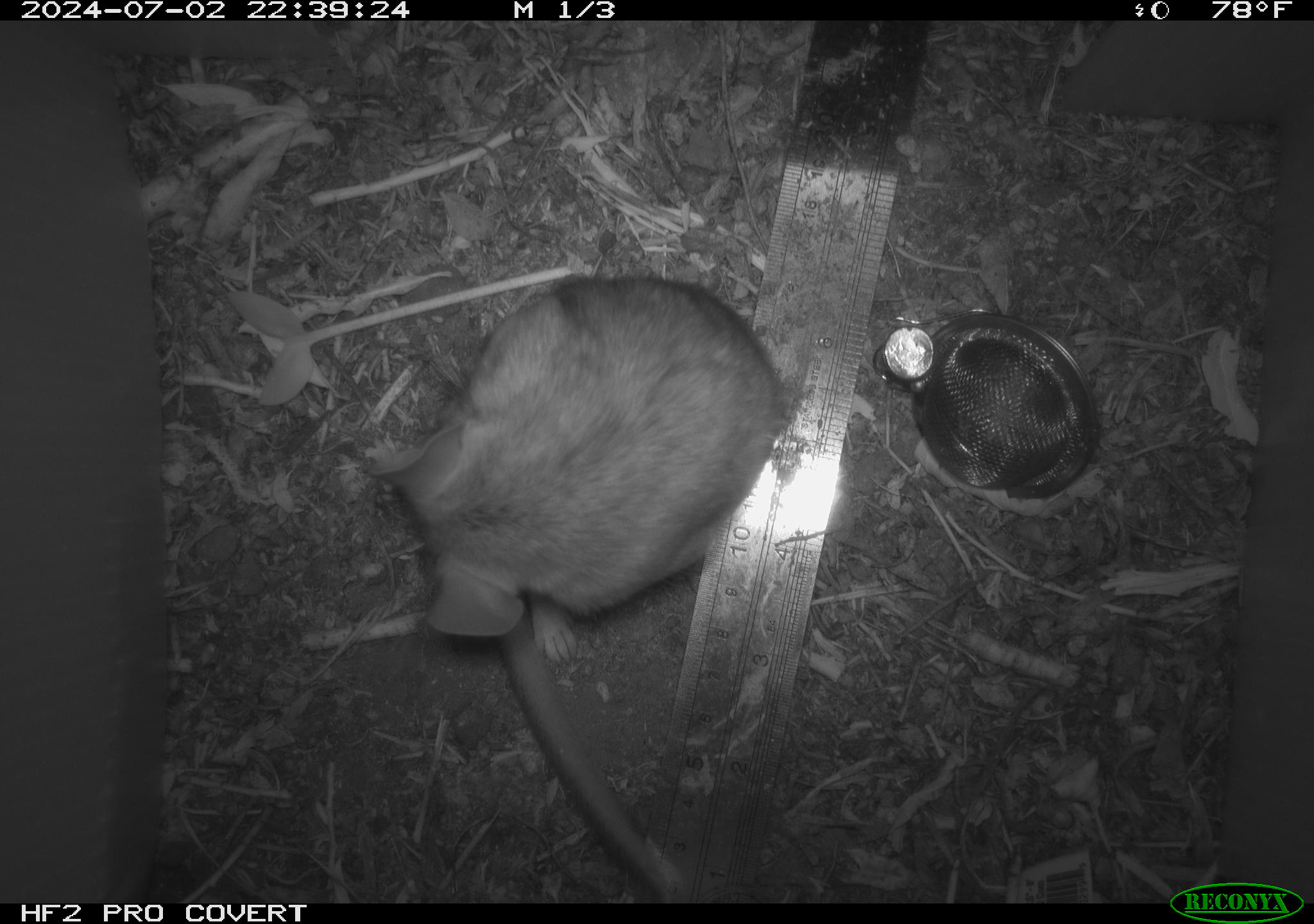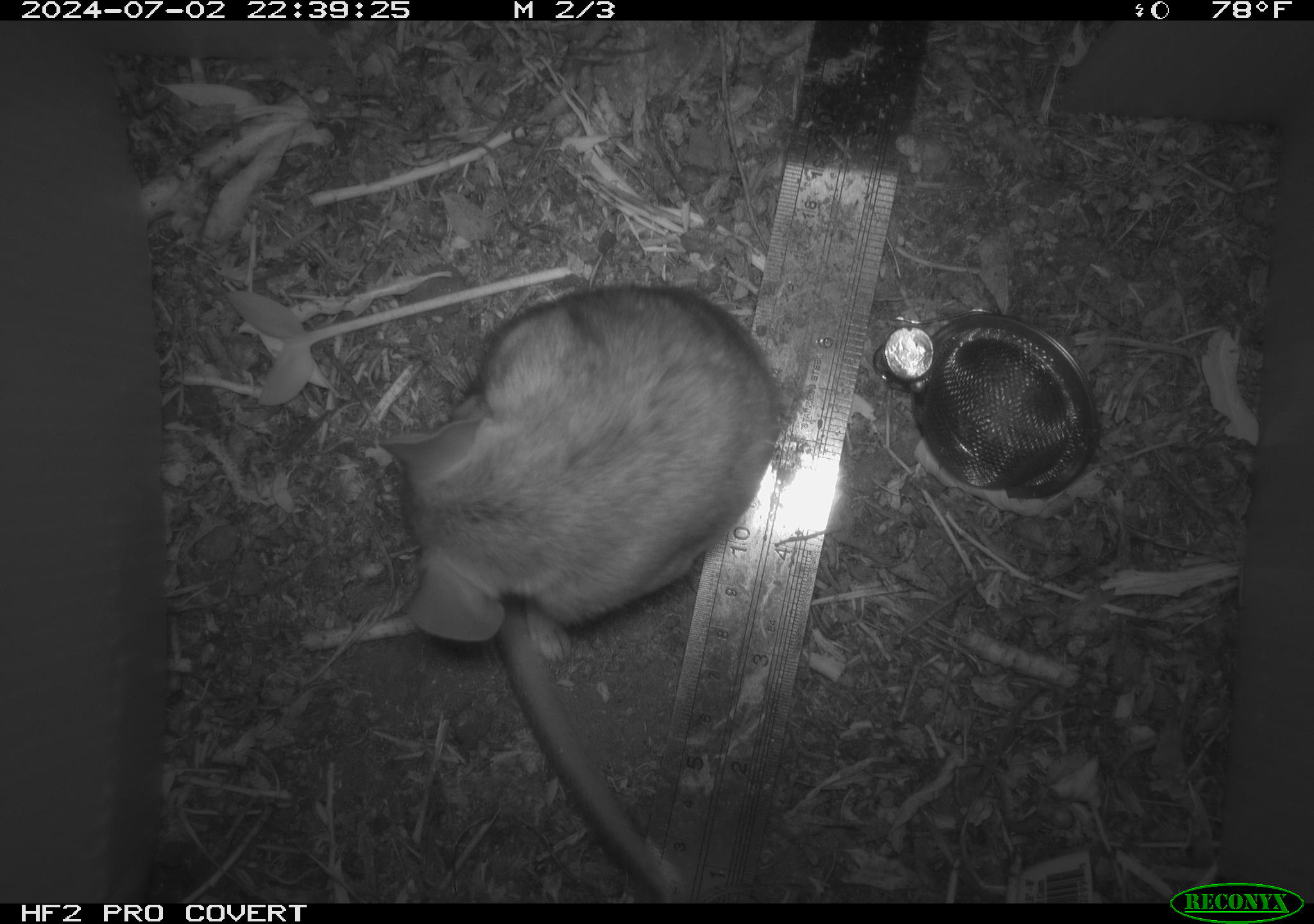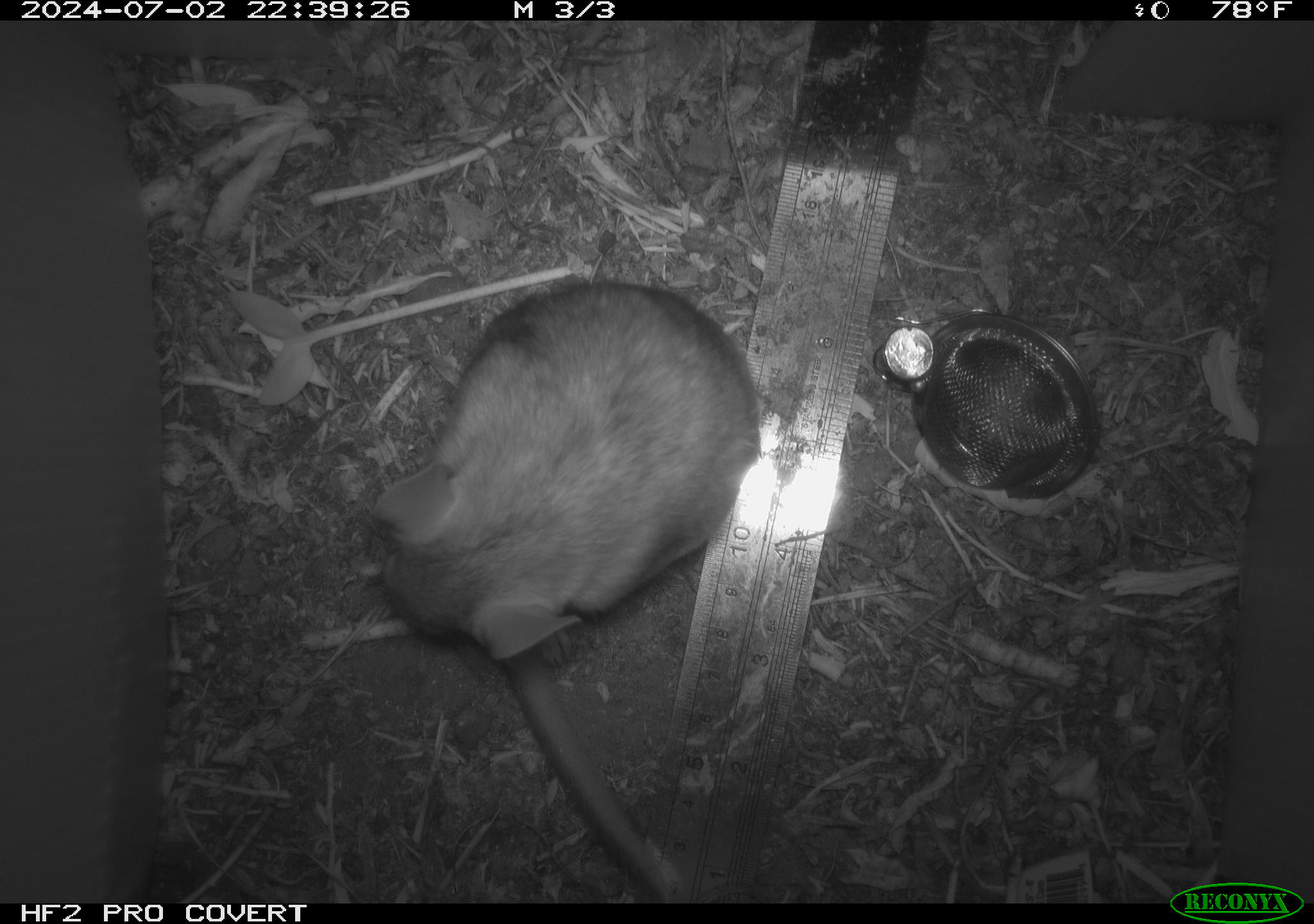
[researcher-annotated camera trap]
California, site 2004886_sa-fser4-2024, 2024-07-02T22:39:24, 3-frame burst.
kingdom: Animalia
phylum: Chordata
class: Mammalia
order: Rodentia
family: Sciuridae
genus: Neotamias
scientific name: Neotamias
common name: western chipmunks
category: neotamias species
Neotamias species (western chipmunks) (Neotamias).